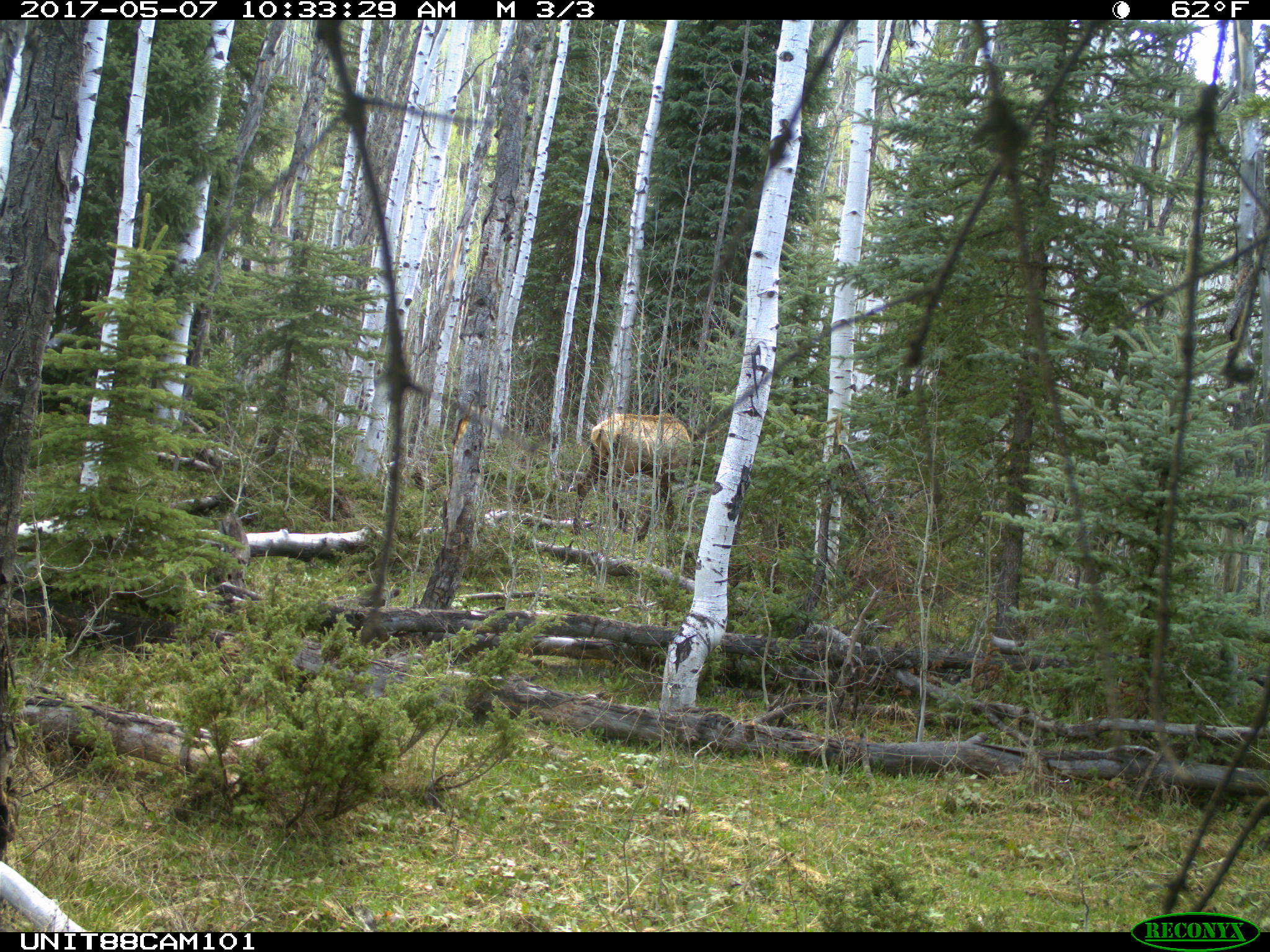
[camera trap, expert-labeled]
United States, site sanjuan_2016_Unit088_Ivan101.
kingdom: Animalia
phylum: Chordata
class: Mammalia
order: Artiodactyla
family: Cervidae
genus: Cervus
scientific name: Cervus elaphus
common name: red deer